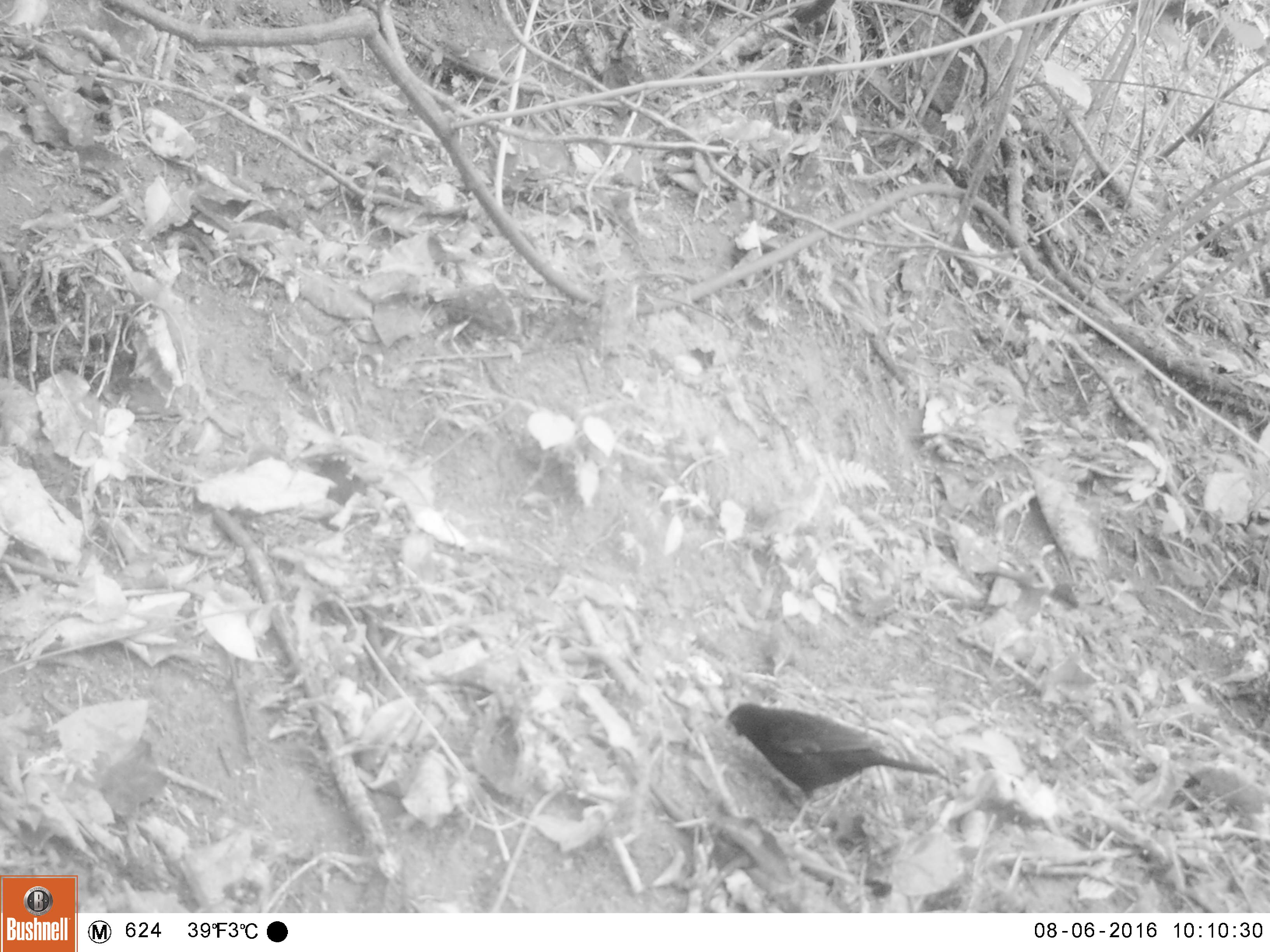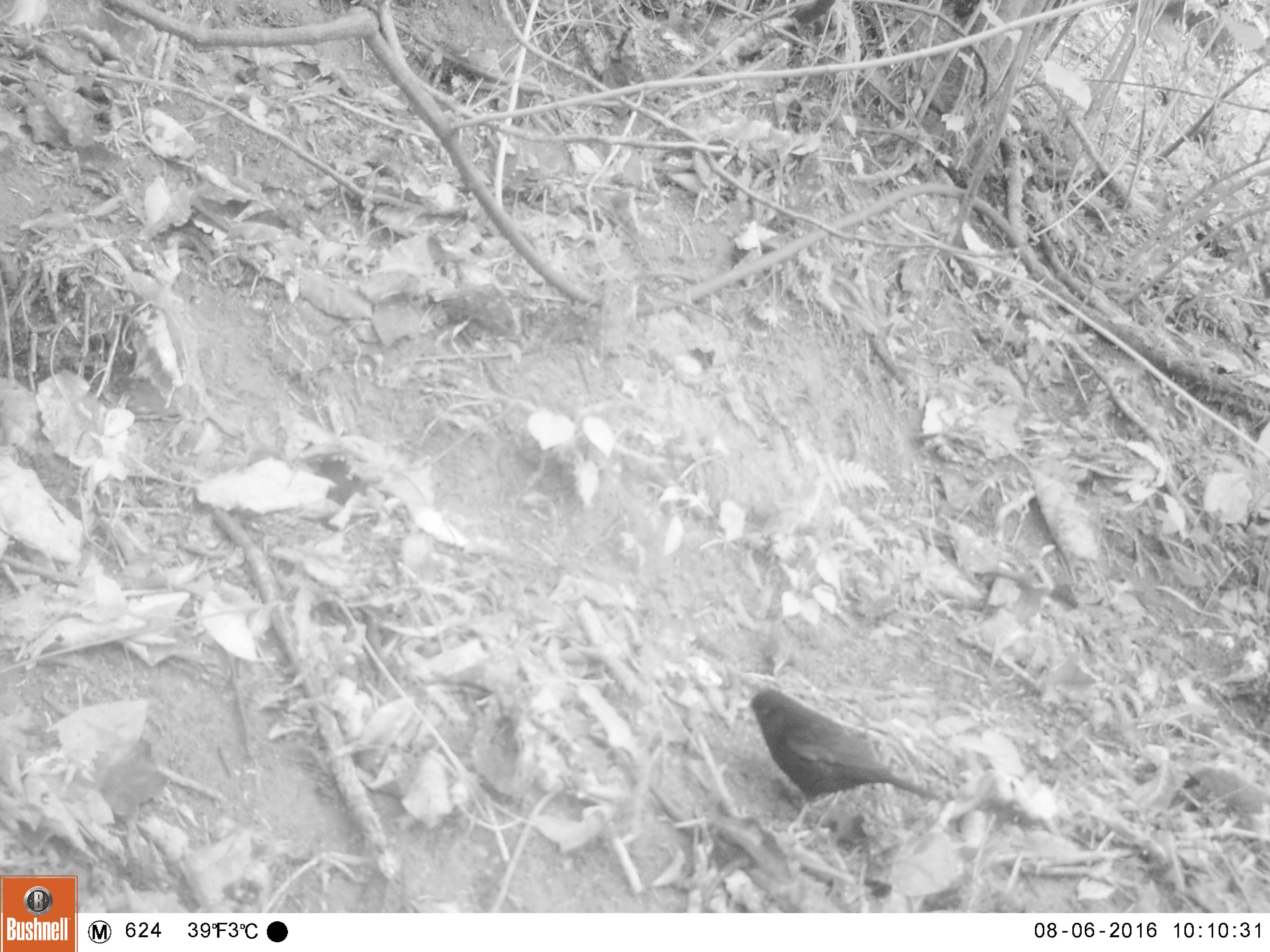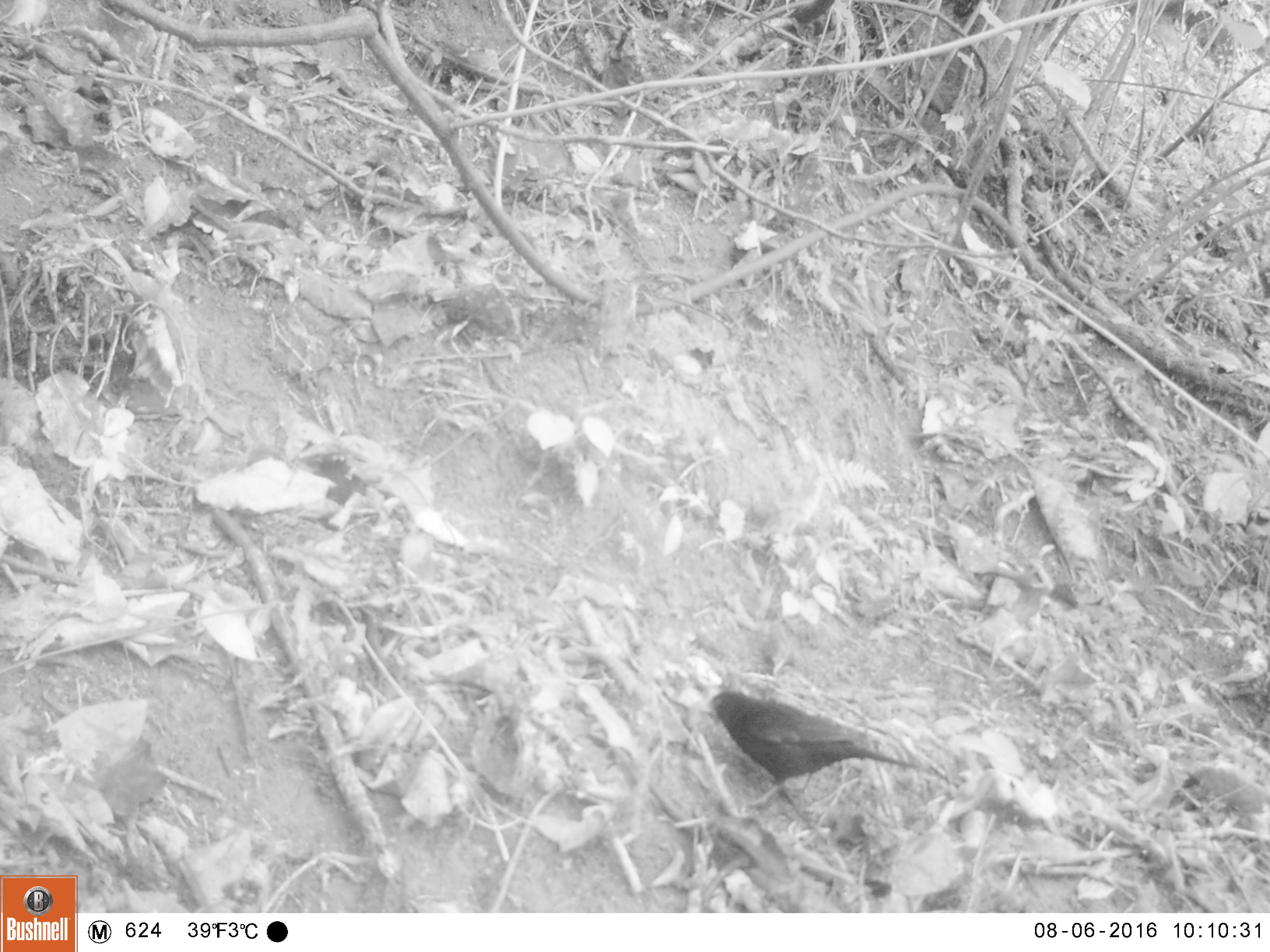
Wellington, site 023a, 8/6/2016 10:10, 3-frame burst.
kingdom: Animalia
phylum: Chordata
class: Aves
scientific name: Aves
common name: bird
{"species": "bird (Aves)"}